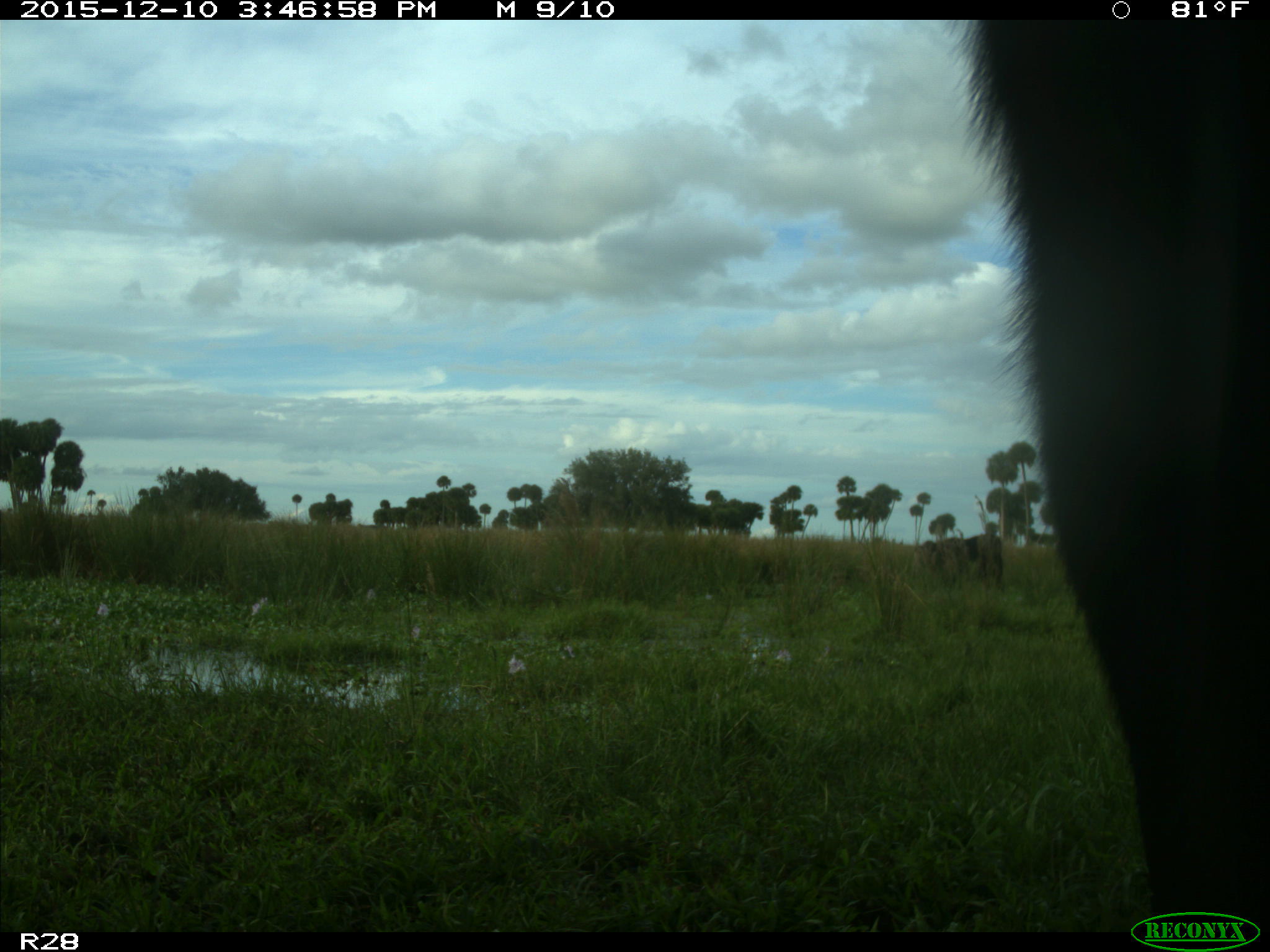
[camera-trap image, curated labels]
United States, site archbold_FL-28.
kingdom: Animalia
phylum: Chordata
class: Mammalia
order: Artiodactyla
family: Bovidae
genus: Bos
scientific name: Bos taurus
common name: domestic cow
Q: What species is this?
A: Bos taurus (domestic cow).